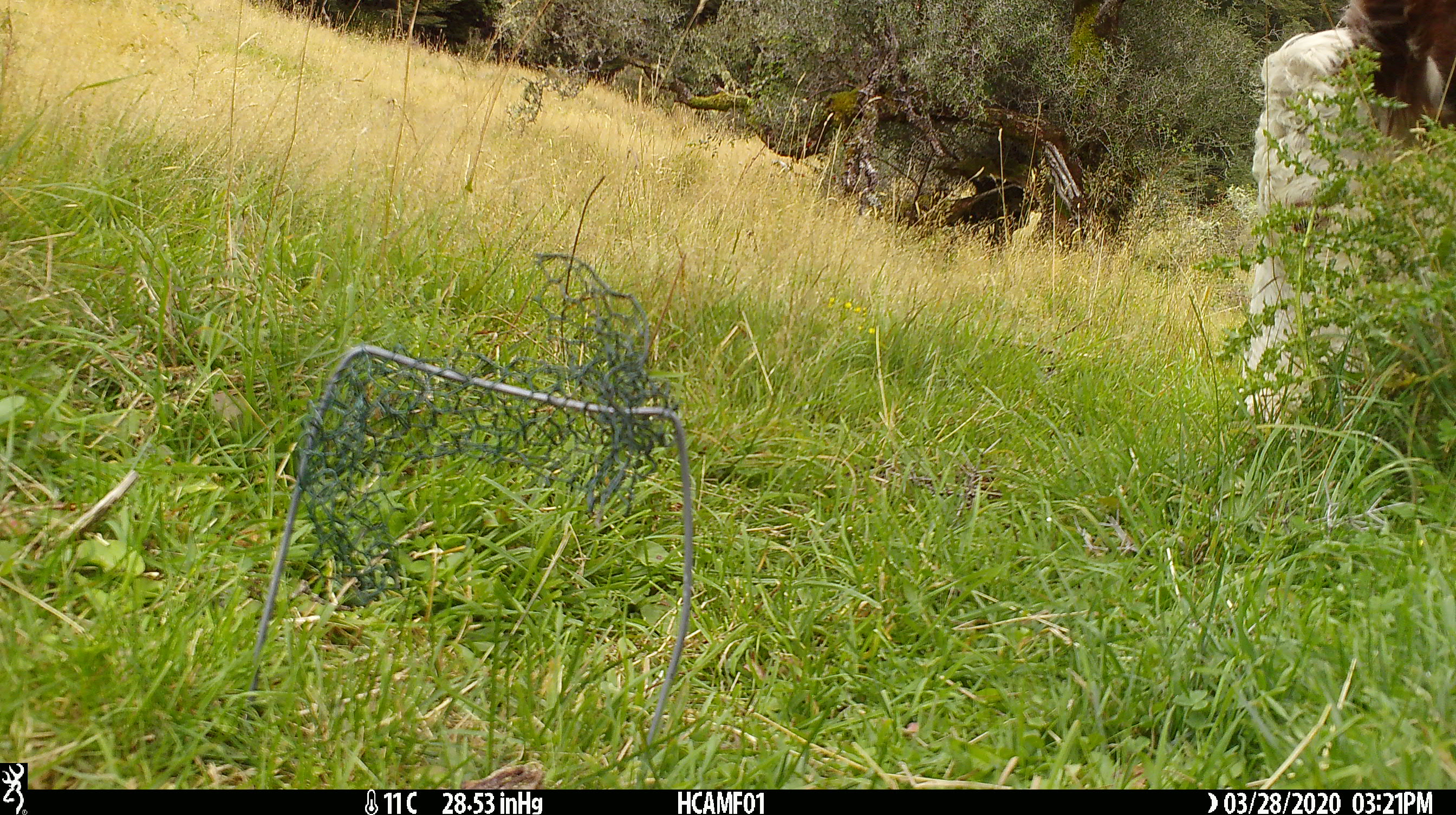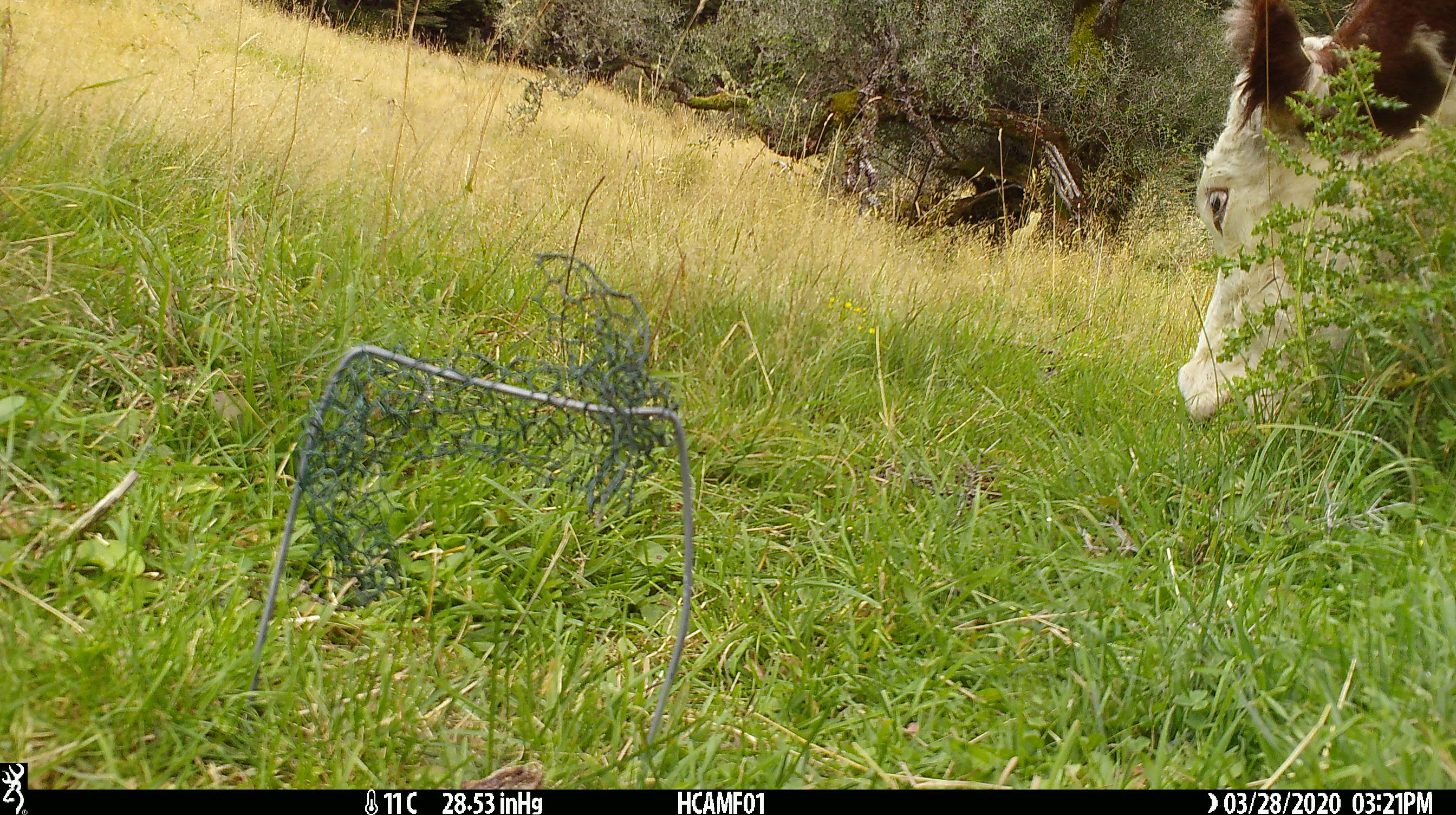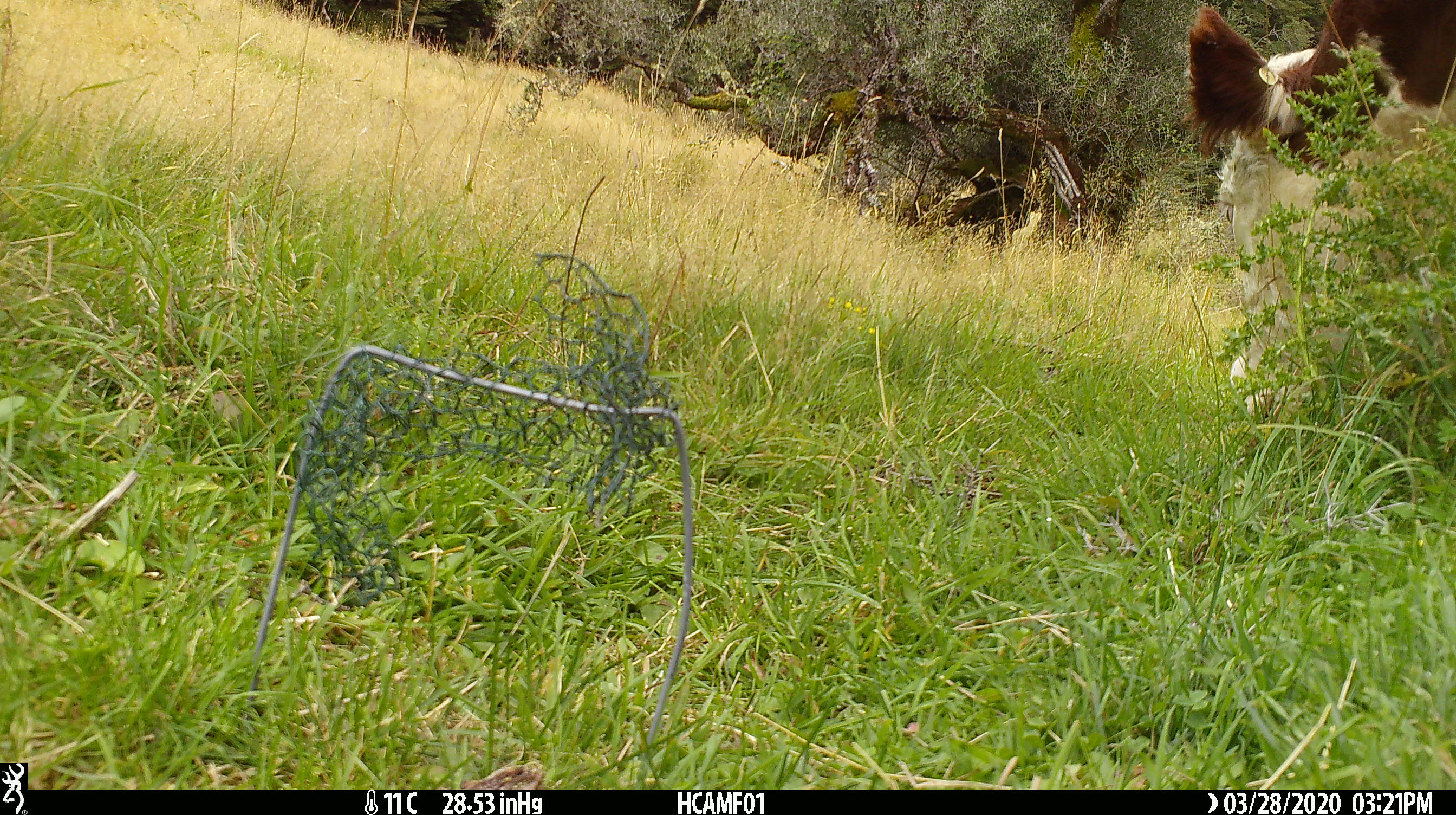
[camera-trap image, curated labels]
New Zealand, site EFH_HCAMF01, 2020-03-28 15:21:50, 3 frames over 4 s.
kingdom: Animalia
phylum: Chordata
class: Mammalia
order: Artiodactyla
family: Bovidae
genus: Bos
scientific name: Bos taurus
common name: domestic cow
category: cow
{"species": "cow (domestic cow) (Bos taurus)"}